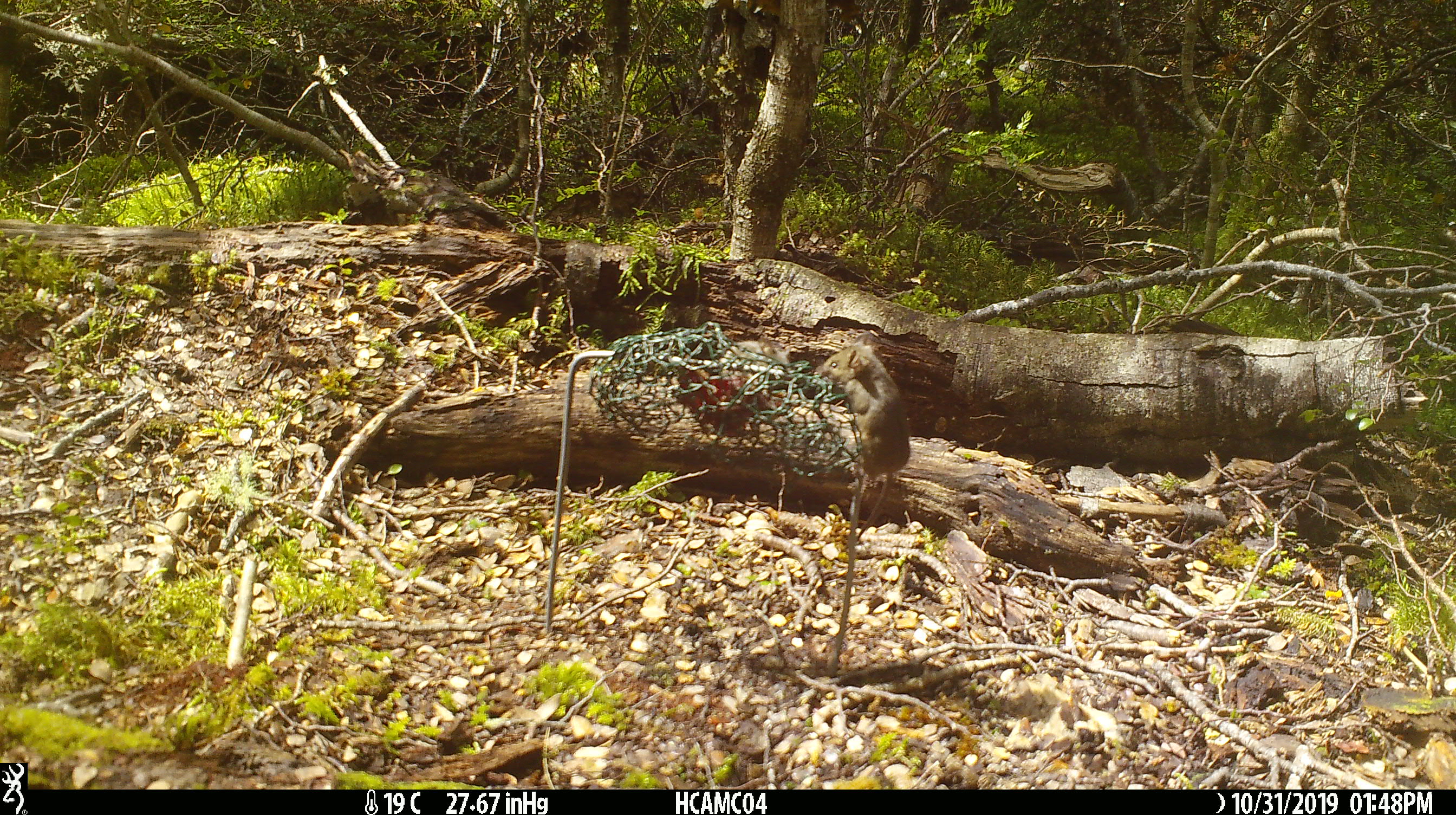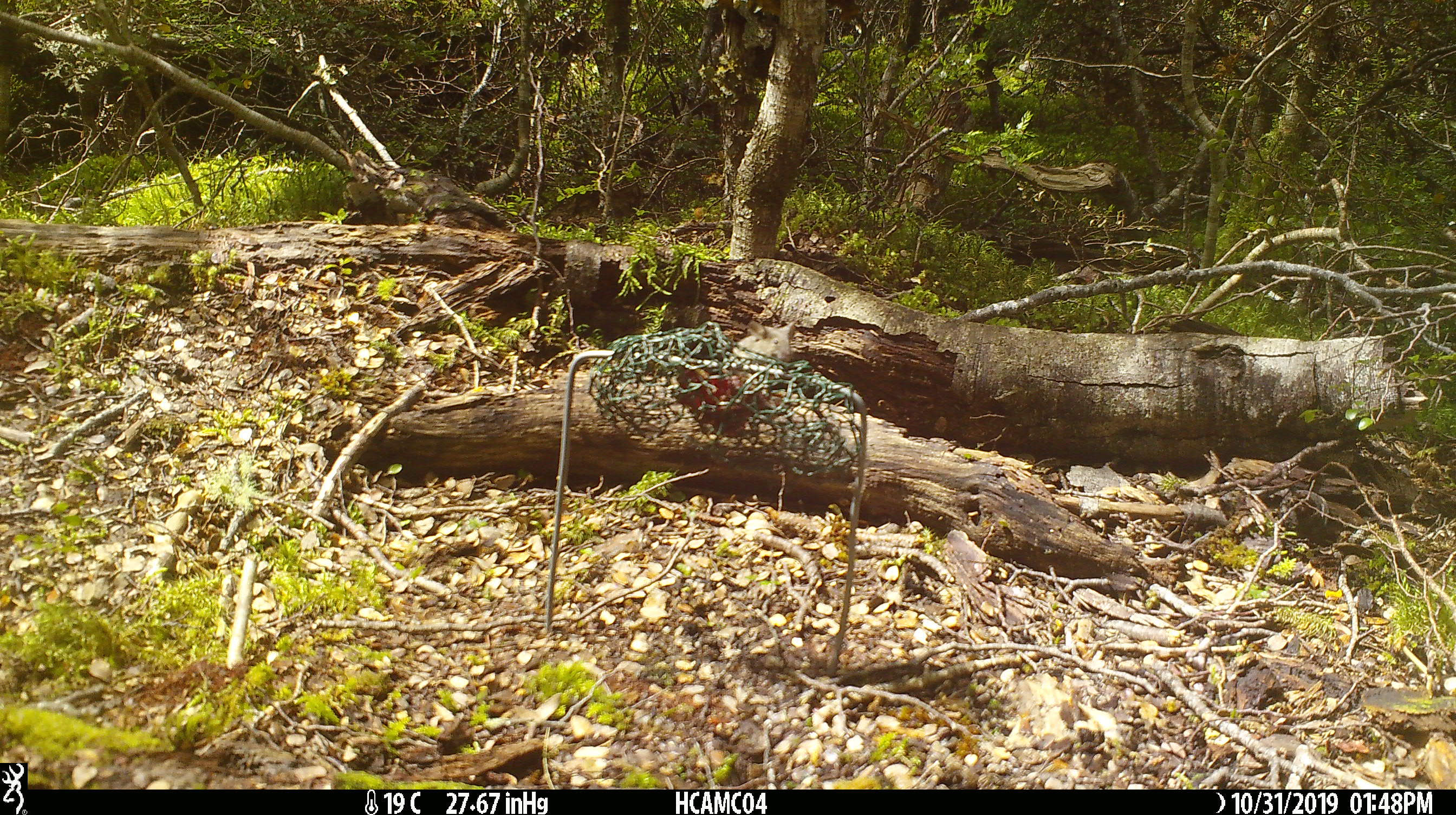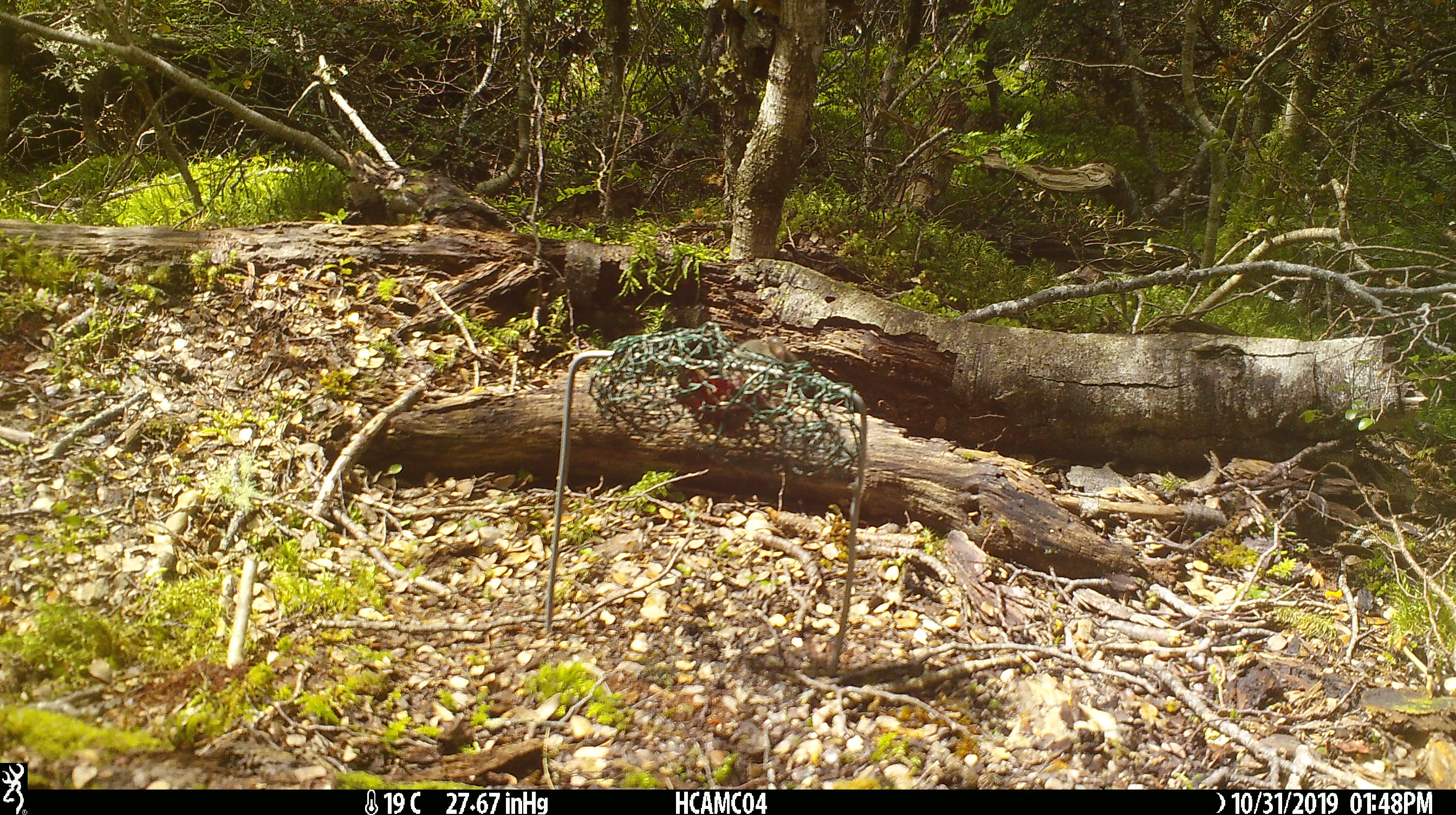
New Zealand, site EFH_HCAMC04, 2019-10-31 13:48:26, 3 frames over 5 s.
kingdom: Animalia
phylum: Chordata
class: Mammalia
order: Rodentia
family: Muridae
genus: Mus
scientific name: Mus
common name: mouse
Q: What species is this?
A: Mouse (Mus).